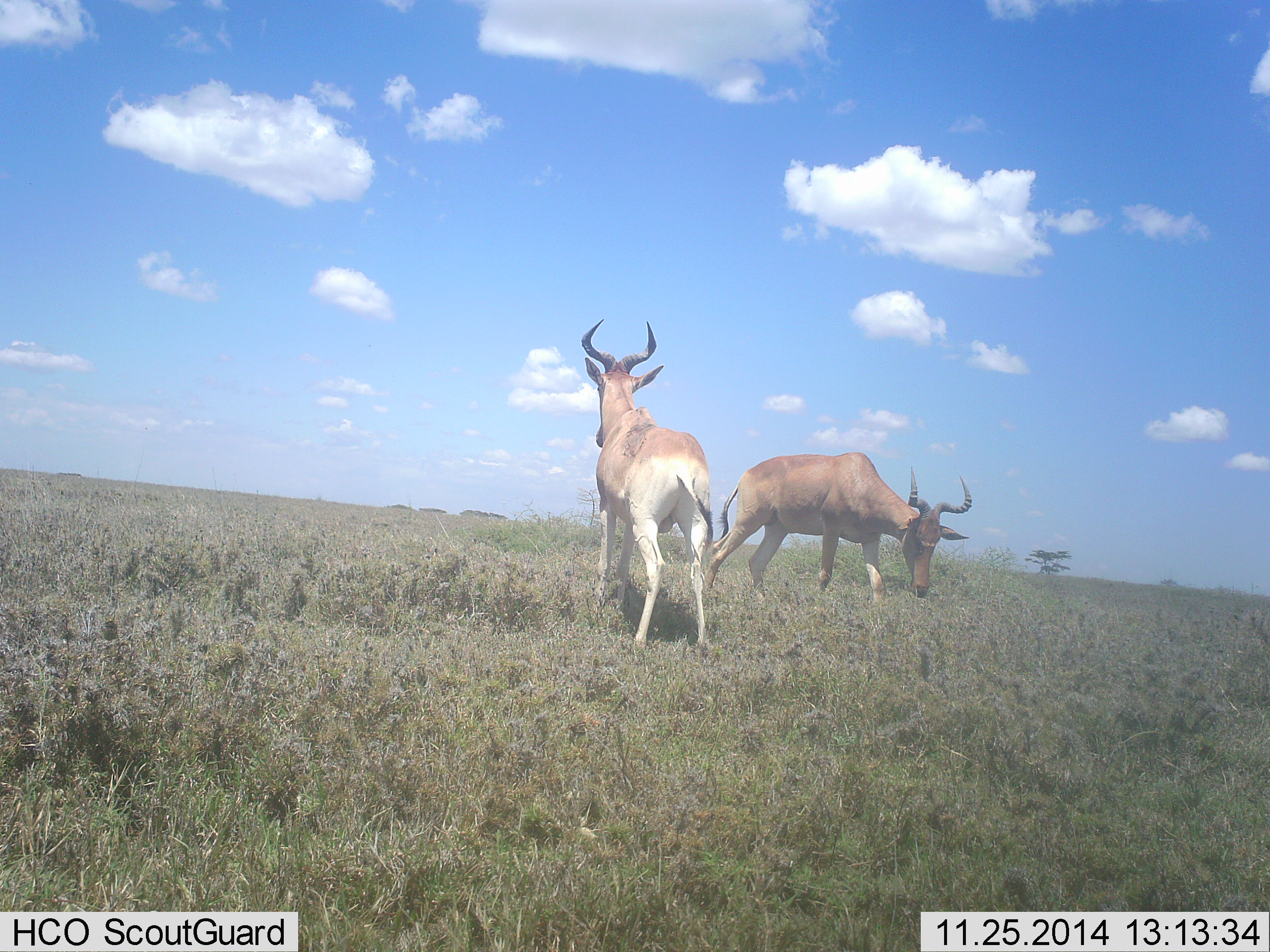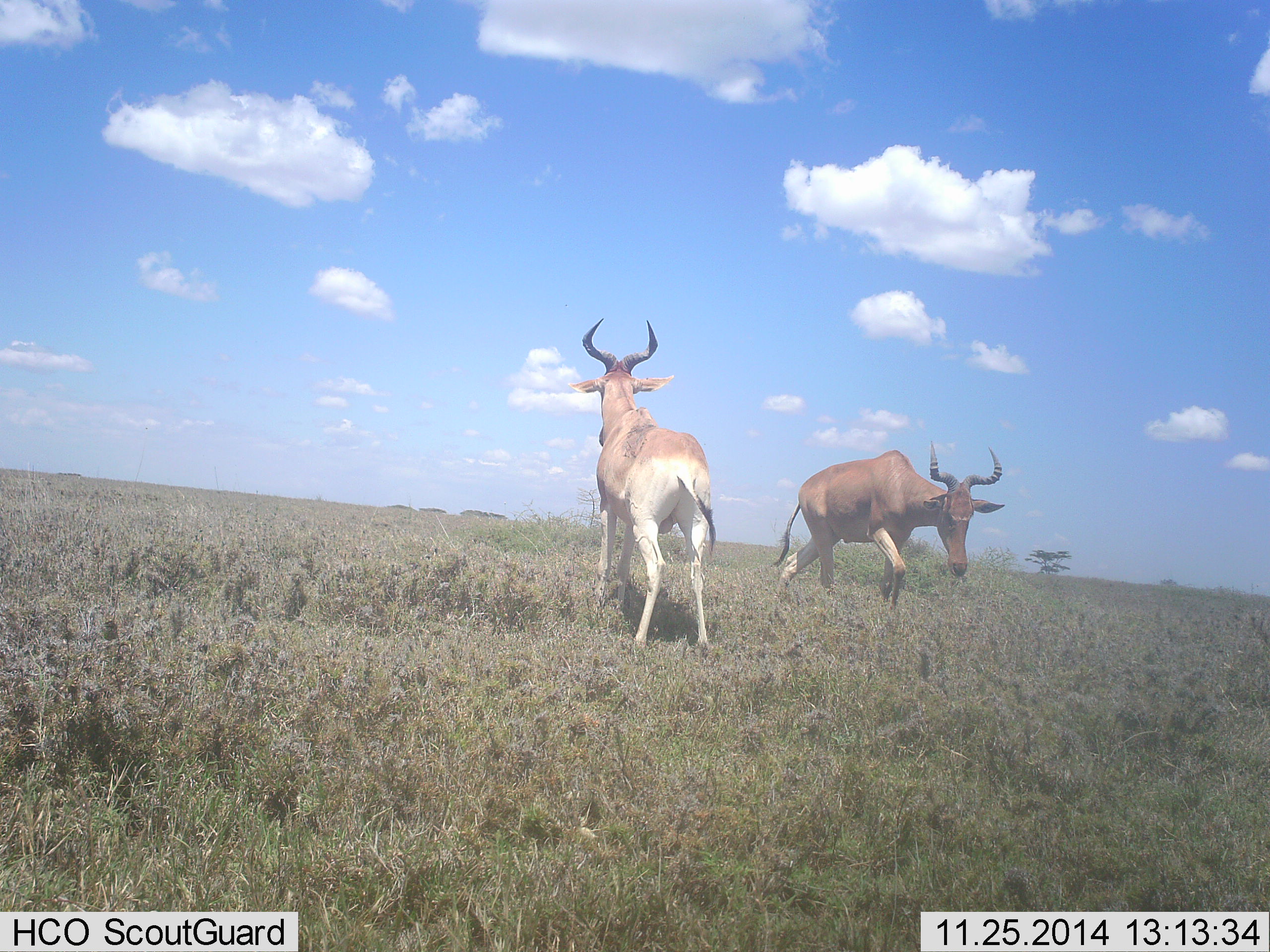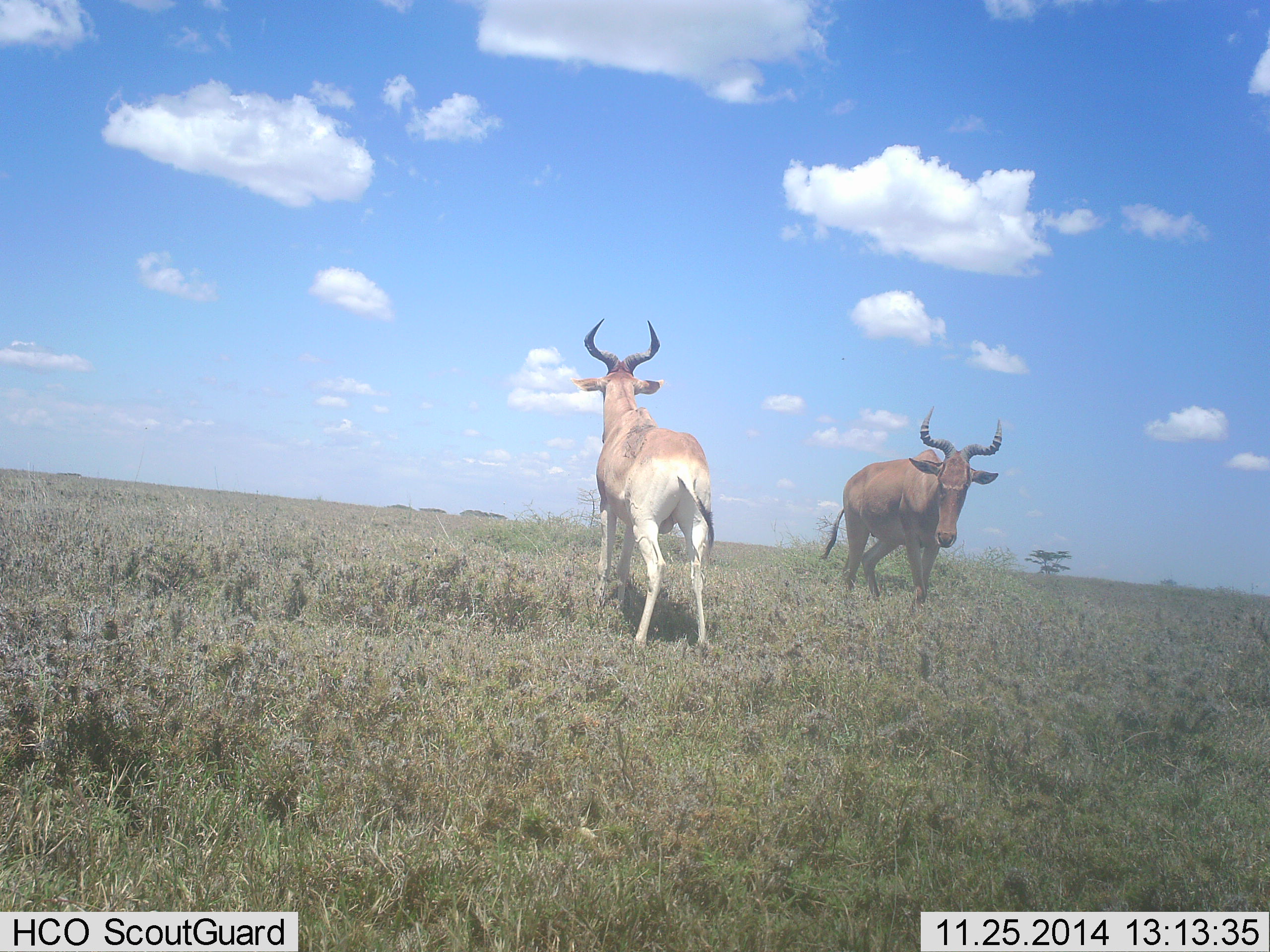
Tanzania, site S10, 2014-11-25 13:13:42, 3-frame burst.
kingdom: Animalia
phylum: Chordata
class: Mammalia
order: Artiodactyla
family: Bovidae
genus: Alcelaphus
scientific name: Alcelaphus buselaphus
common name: hartebeest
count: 2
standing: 80%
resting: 0%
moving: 80%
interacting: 0%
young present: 0%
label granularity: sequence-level